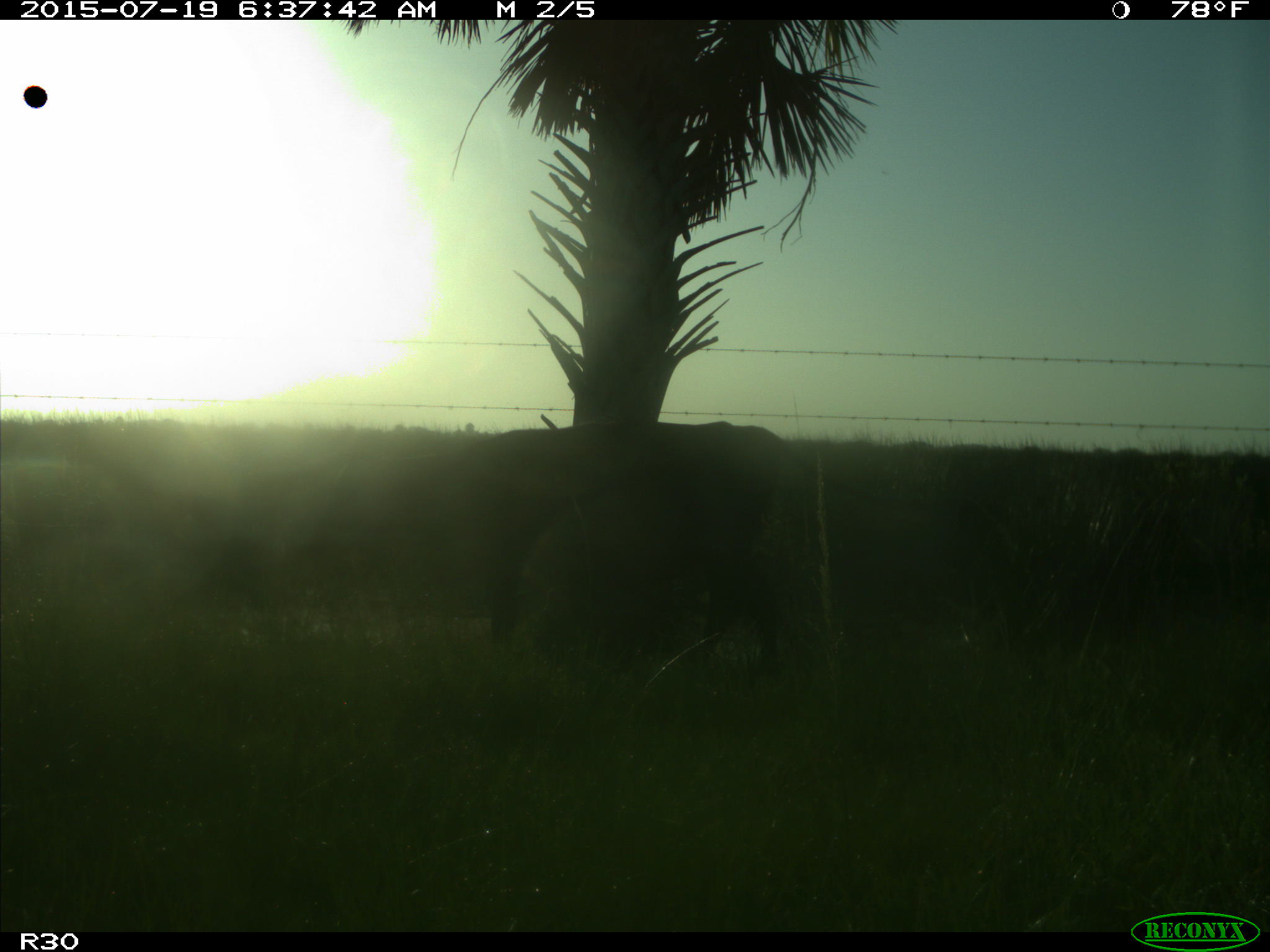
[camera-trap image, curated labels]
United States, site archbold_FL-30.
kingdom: Animalia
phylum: Chordata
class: Mammalia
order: Artiodactyla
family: Bovidae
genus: Bos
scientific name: Bos taurus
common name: domestic cow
Bos taurus (domestic cow).